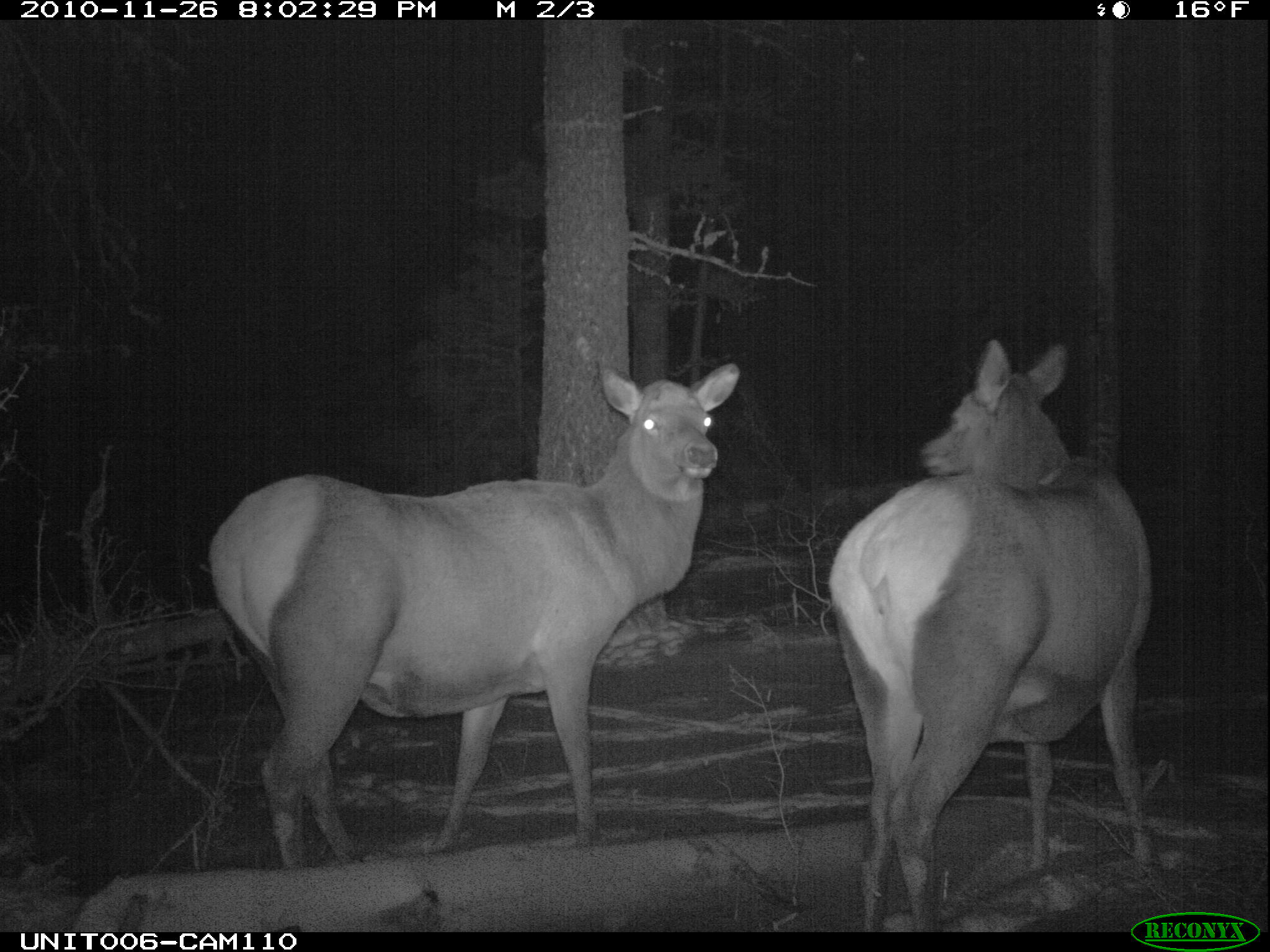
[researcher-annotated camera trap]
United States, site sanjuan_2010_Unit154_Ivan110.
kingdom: Animalia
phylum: Chordata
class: Mammalia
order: Artiodactyla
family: Cervidae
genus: Cervus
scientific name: Cervus elaphus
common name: red deer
Cervus elaphus (red deer).